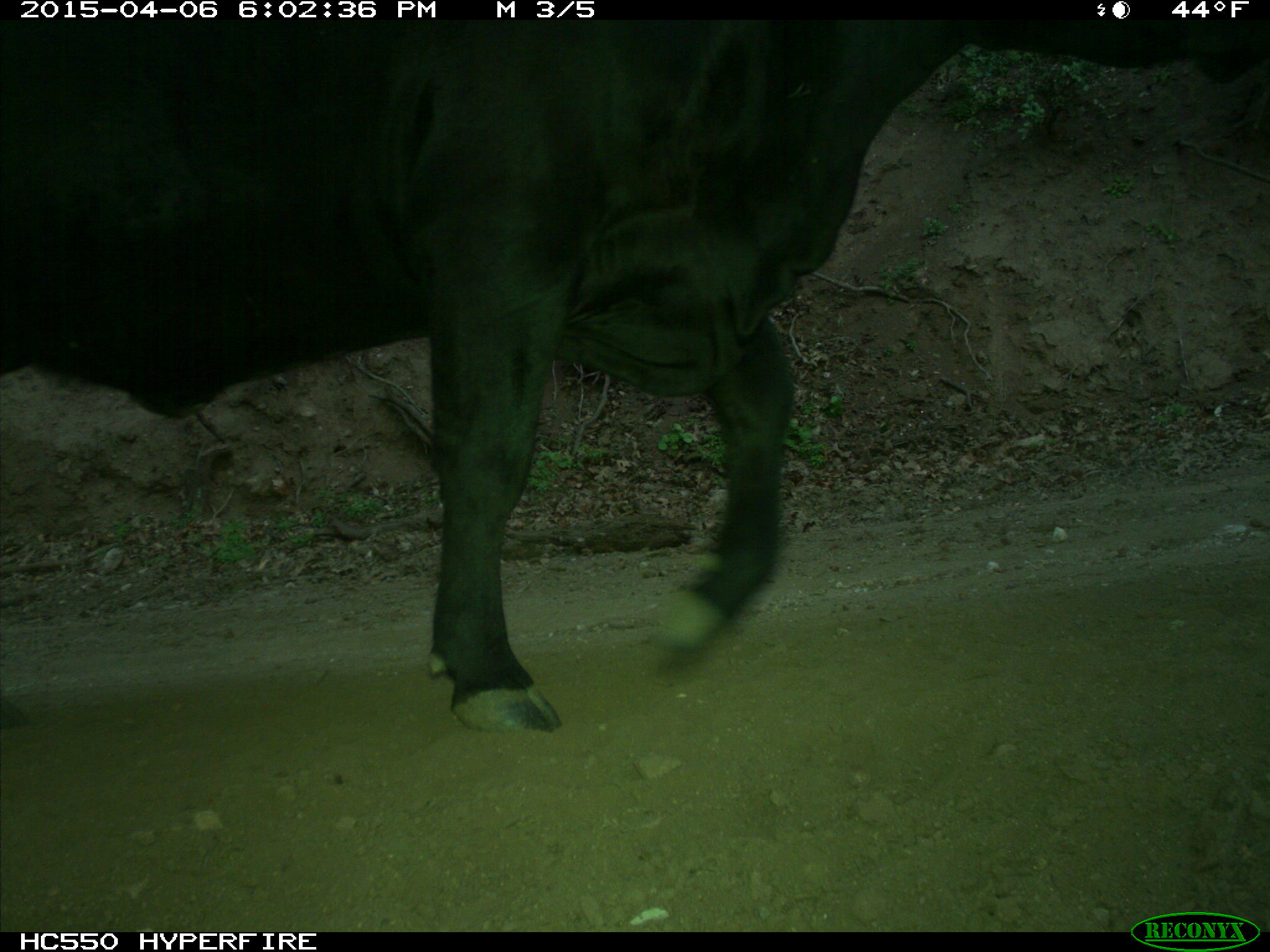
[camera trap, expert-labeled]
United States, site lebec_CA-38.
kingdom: Animalia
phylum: Chordata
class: Mammalia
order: Artiodactyla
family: Bovidae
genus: Bos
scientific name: Bos taurus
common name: domestic cow